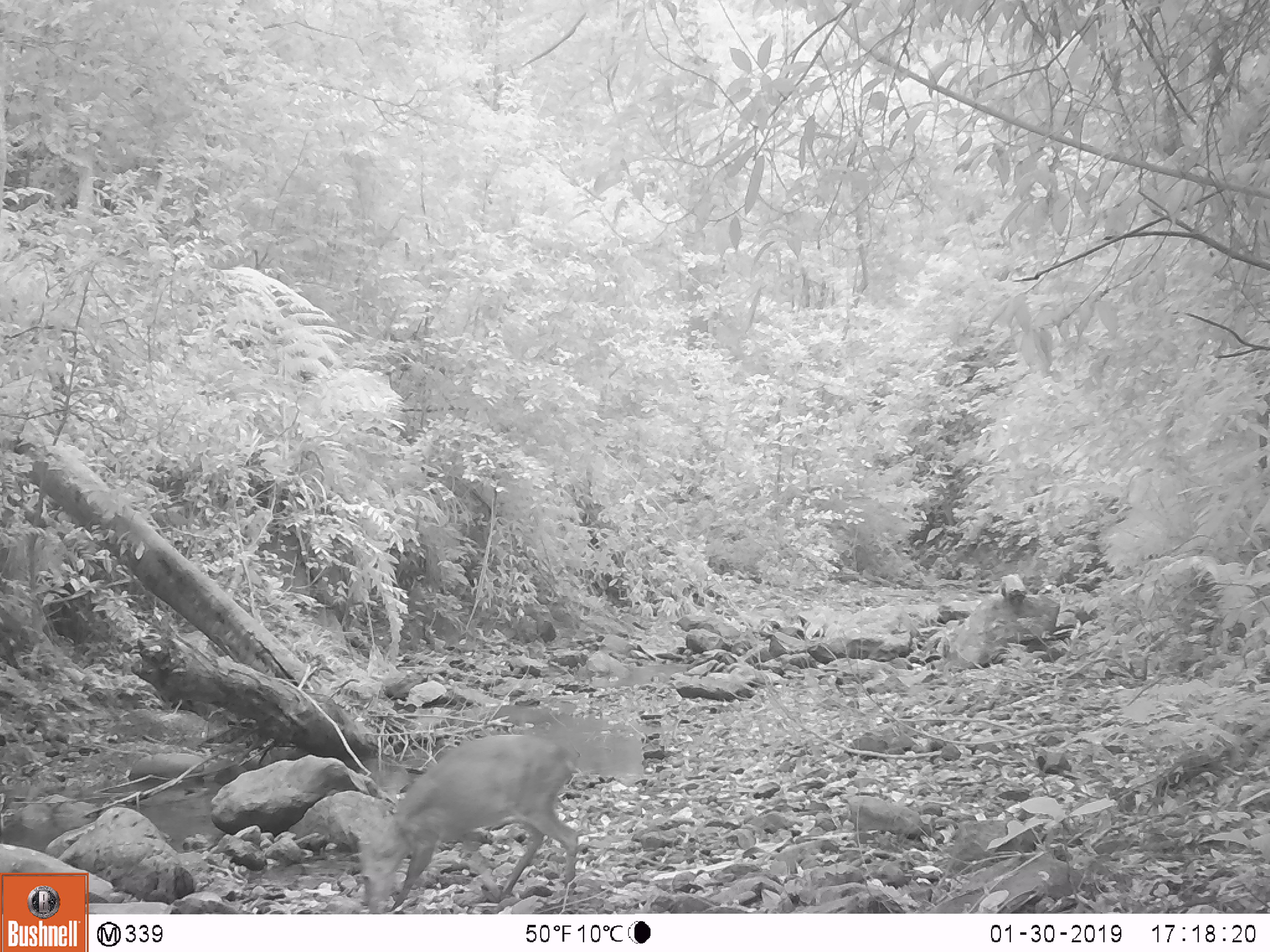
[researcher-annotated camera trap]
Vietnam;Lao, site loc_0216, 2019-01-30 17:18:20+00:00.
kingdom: Animalia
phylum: Chordata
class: Mammalia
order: Artiodactyla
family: Cervidae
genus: Muntiacus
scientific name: Muntiacus vuquangensis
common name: large-antlered muntjac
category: large antlered muntjac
Large antlered muntjac (large-antlered muntjac) (Muntiacus vuquangensis). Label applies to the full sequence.